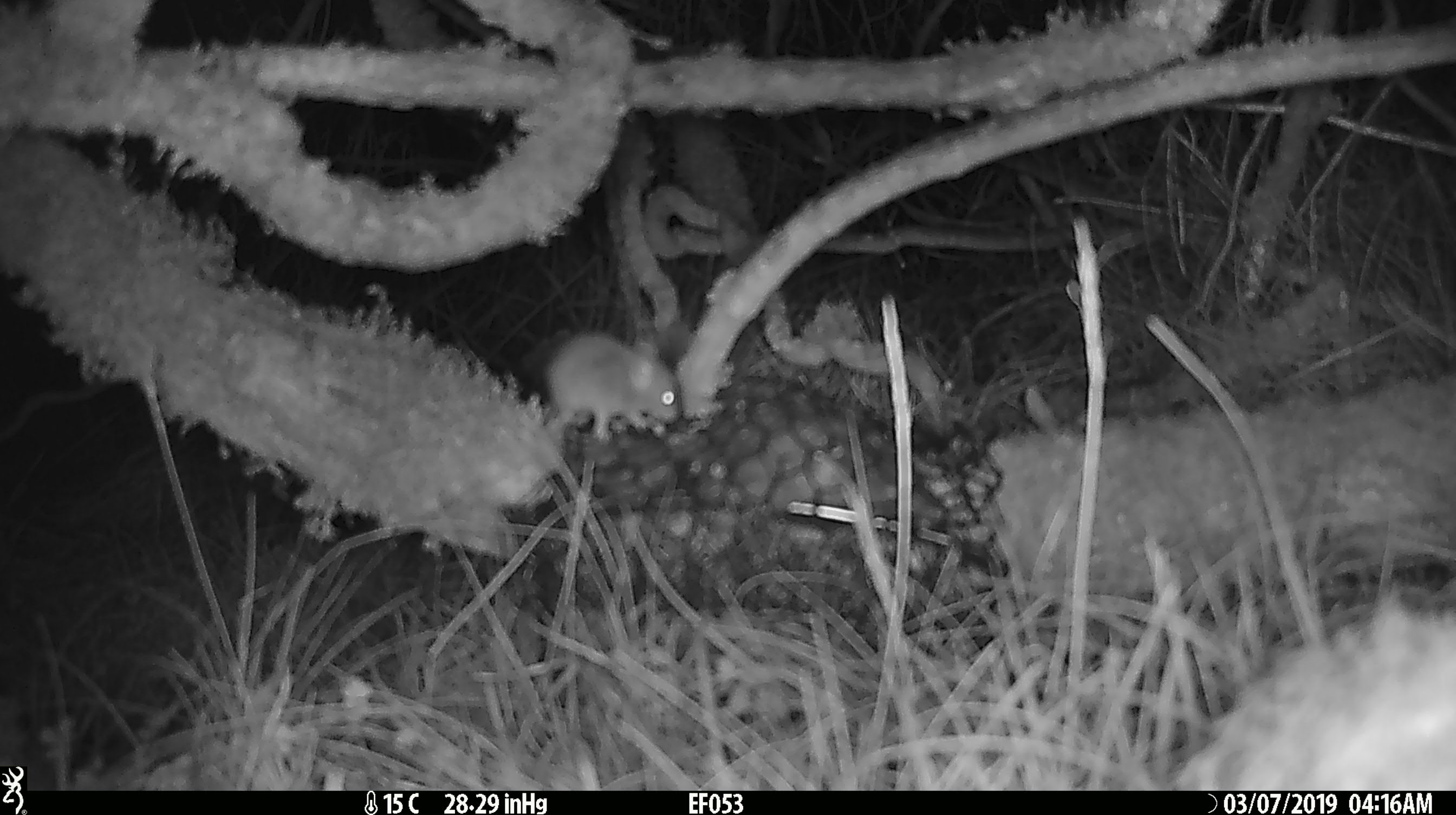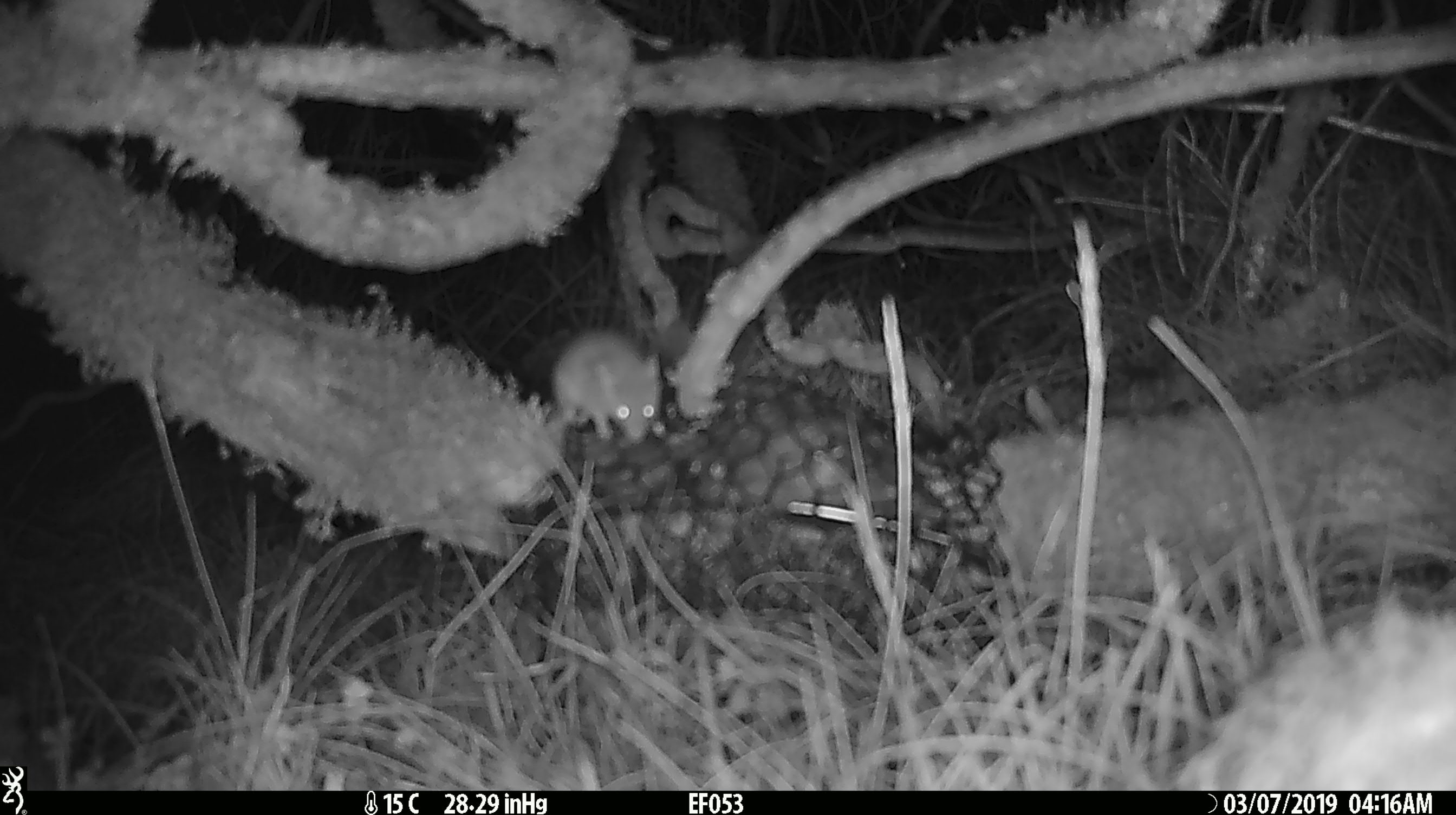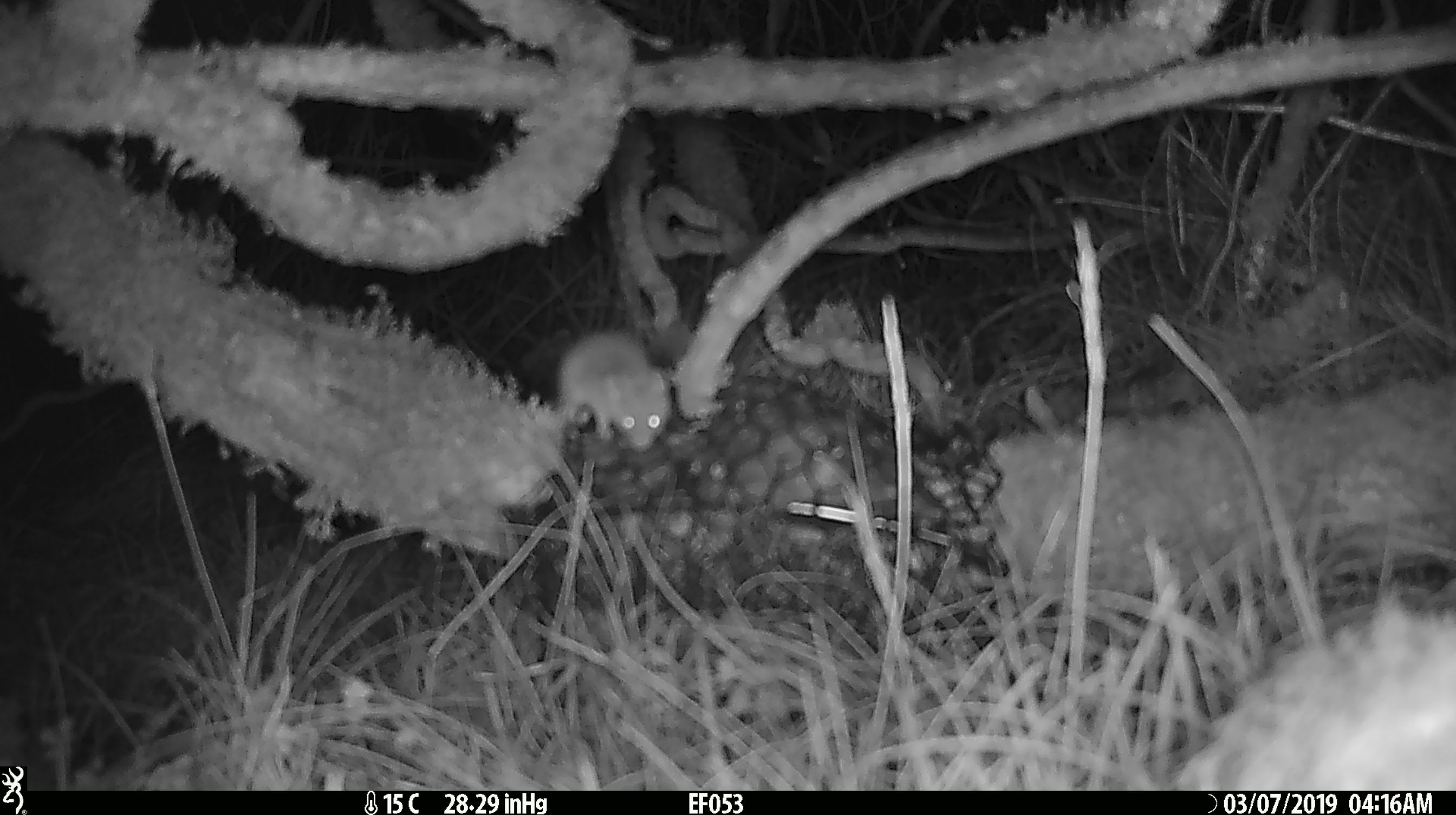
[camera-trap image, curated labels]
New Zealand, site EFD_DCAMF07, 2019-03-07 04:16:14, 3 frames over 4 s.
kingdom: Animalia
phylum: Chordata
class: Mammalia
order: Rodentia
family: Muridae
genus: Mus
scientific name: Mus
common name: mouse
Mouse (Mus).